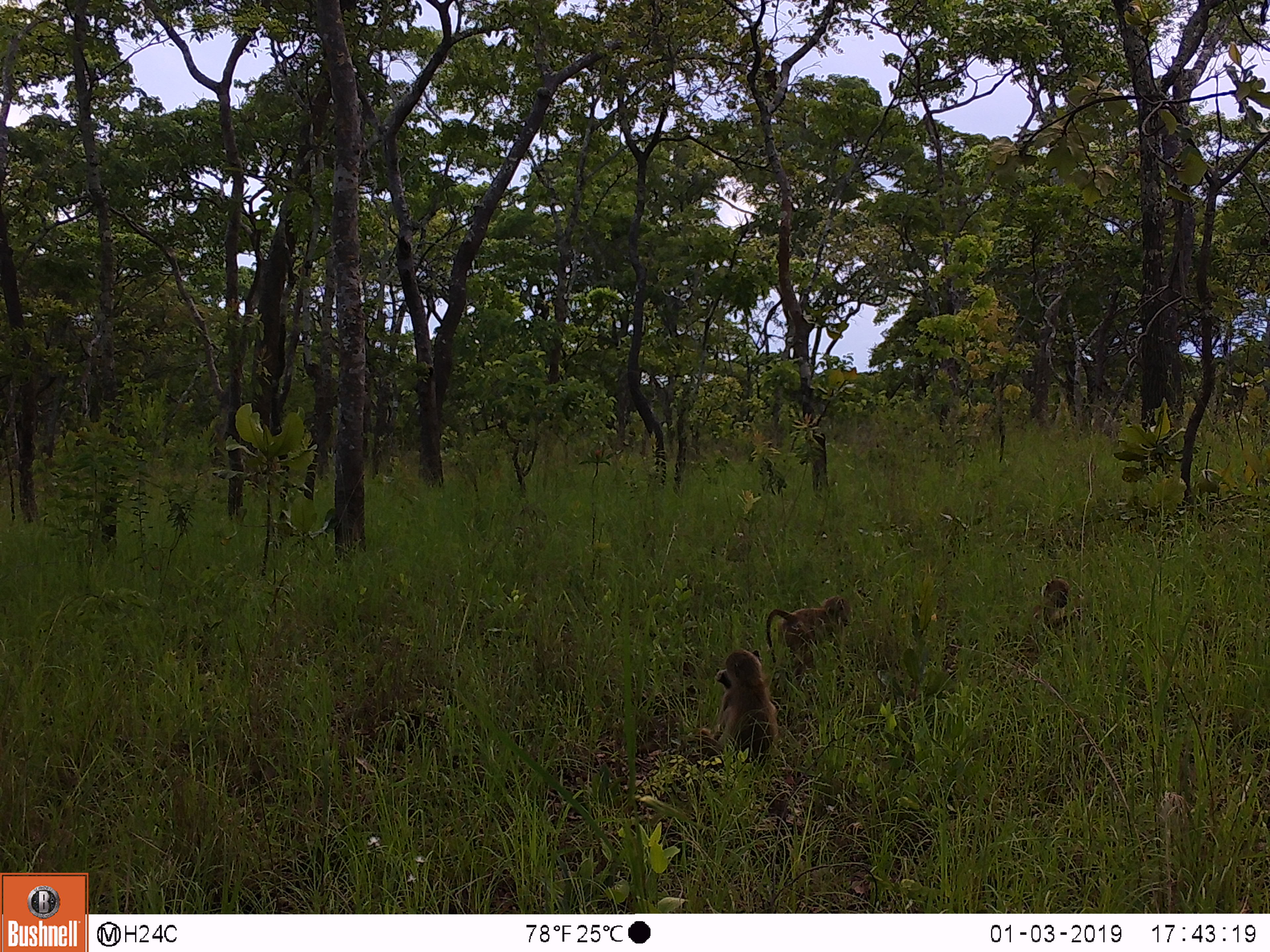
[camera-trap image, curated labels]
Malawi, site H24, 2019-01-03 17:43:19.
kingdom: Animalia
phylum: Chordata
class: Mammalia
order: Primates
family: Cercopithecidae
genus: Papio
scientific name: Papio cynocephalus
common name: yellow baboon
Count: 3.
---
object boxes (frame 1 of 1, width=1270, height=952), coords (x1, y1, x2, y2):
yellow baboon: (705, 638, 782, 766); (771, 589, 850, 678); (1013, 572, 1084, 648)